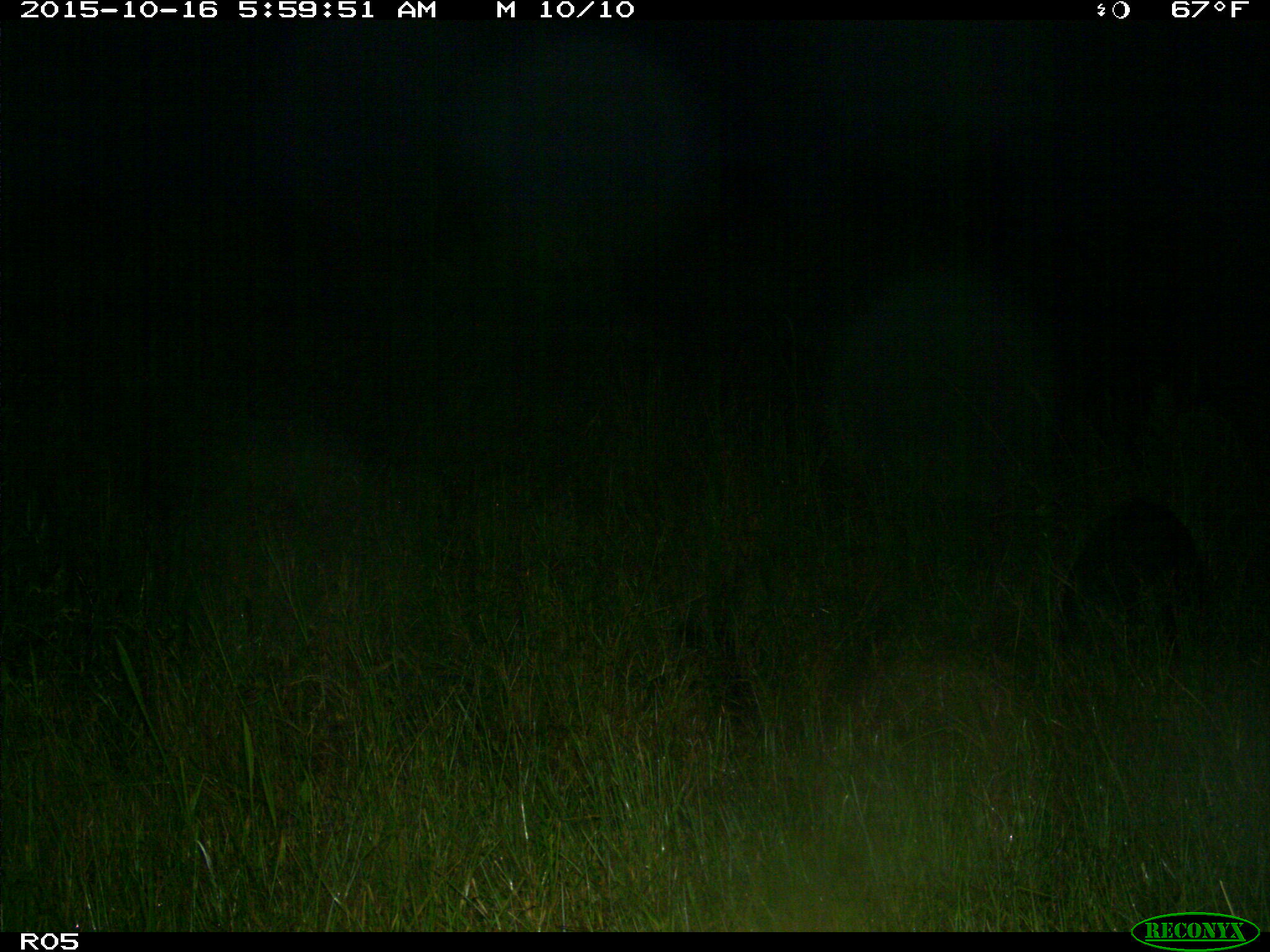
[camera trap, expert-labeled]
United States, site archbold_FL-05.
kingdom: Animalia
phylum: Chordata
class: Mammalia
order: Artiodactyla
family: Suidae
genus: Sus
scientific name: Sus scrofa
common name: wild boar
Sus scrofa (wild boar).